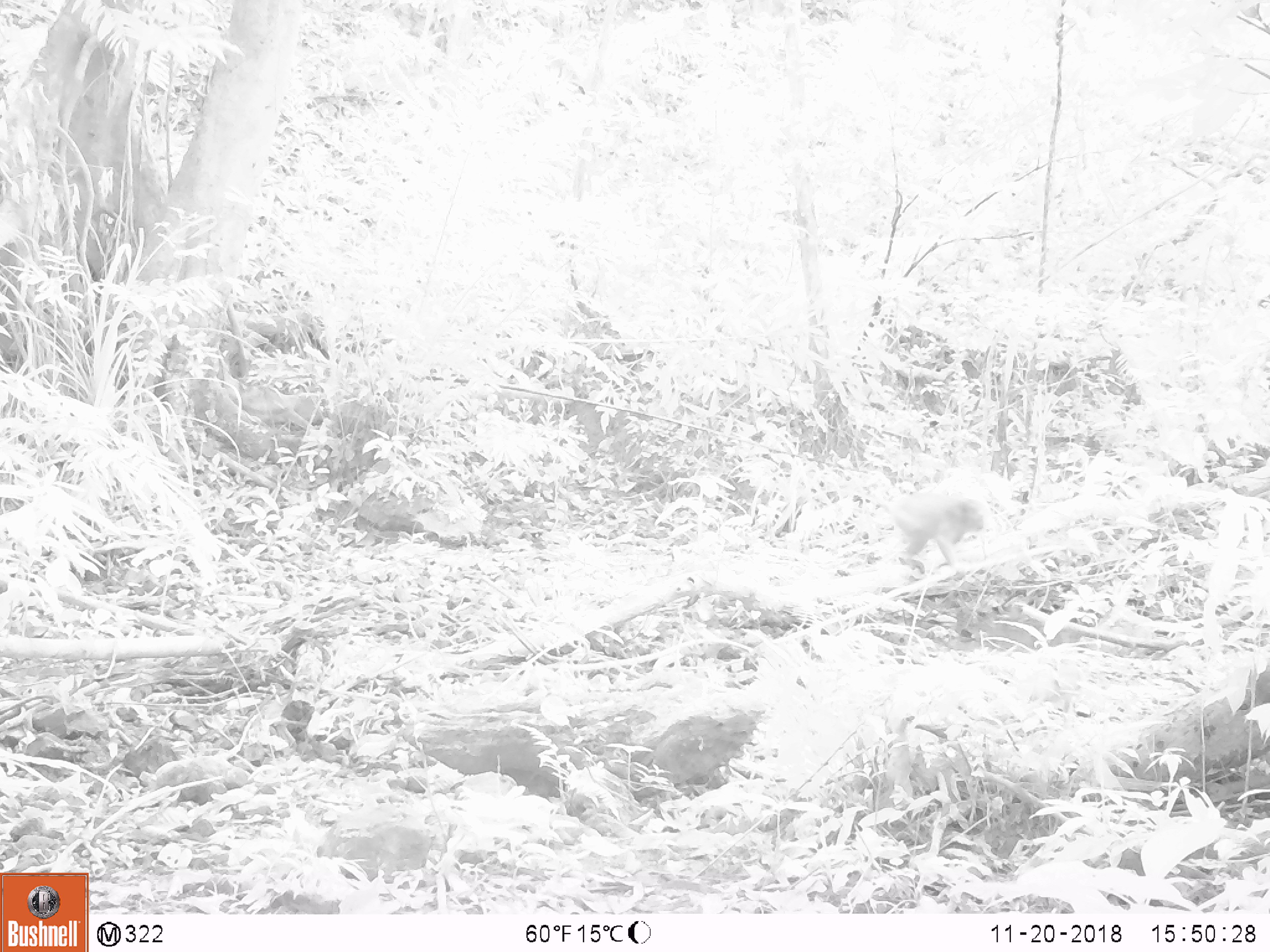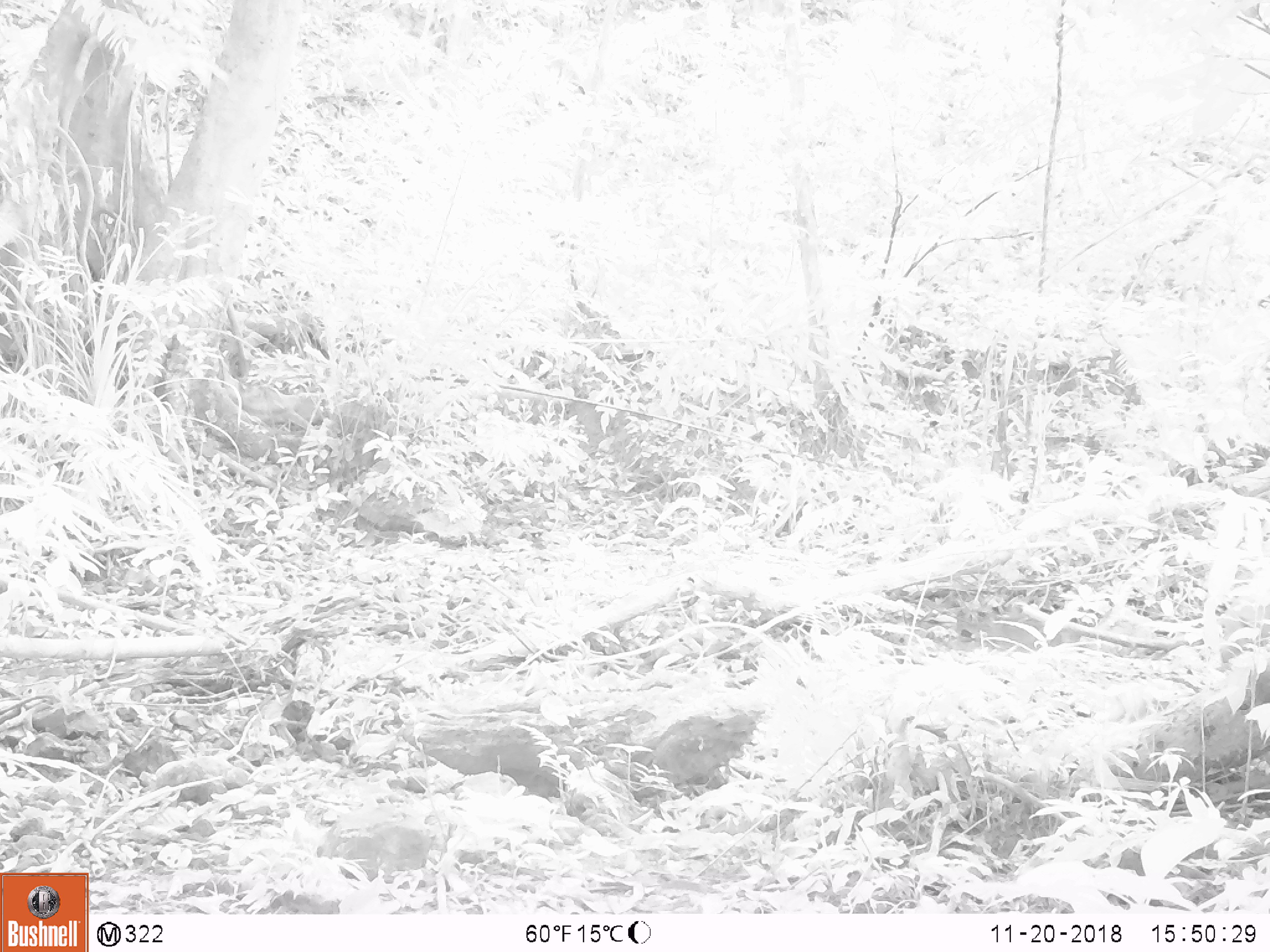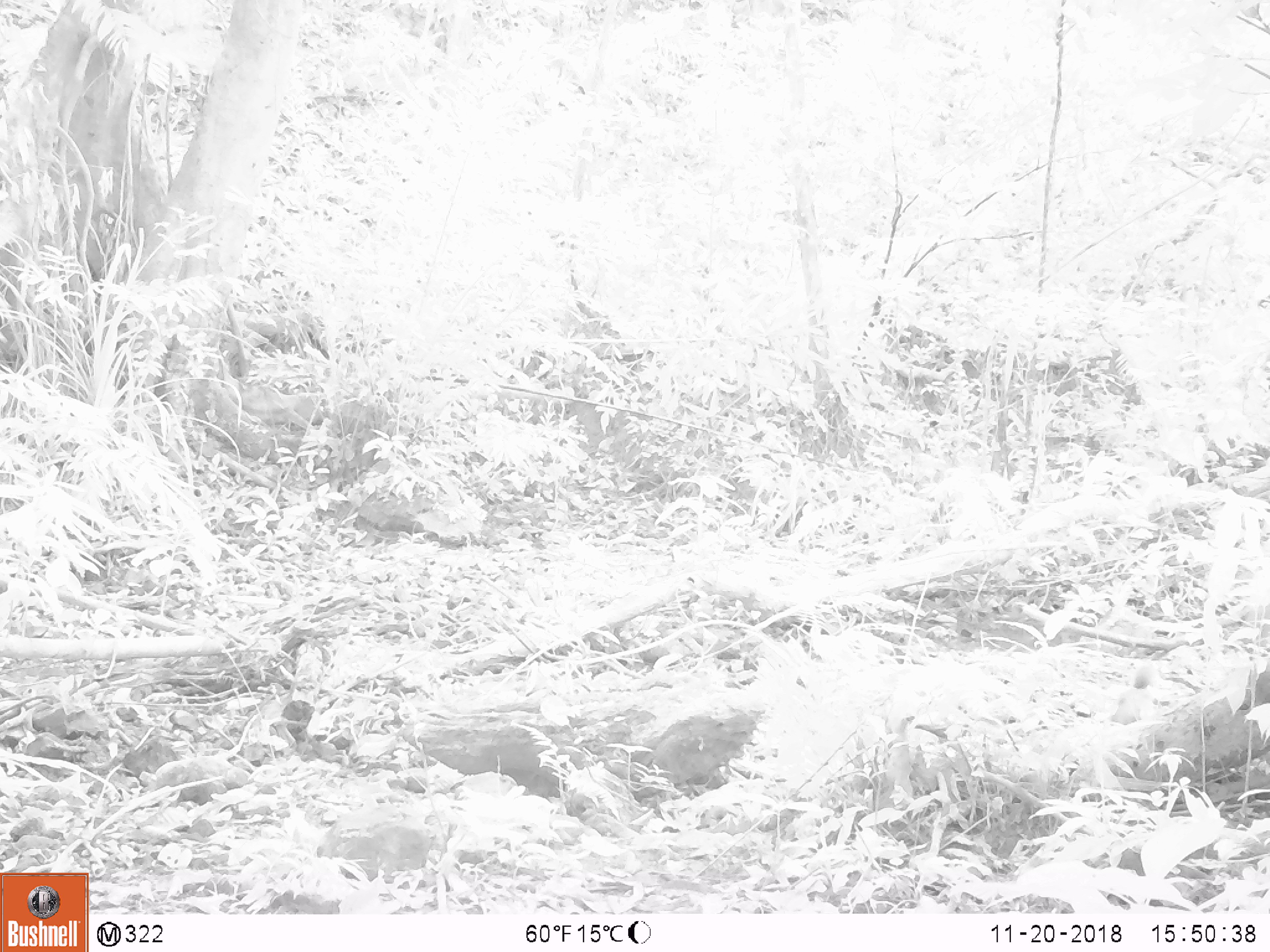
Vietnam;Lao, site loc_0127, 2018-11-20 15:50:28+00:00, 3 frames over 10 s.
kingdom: Animalia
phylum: Chordata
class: Mammalia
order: Primates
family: Cercopithecidae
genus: Macaca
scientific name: Macaca nemestrina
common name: pig-tailed macaque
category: pig tailed macaque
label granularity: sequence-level